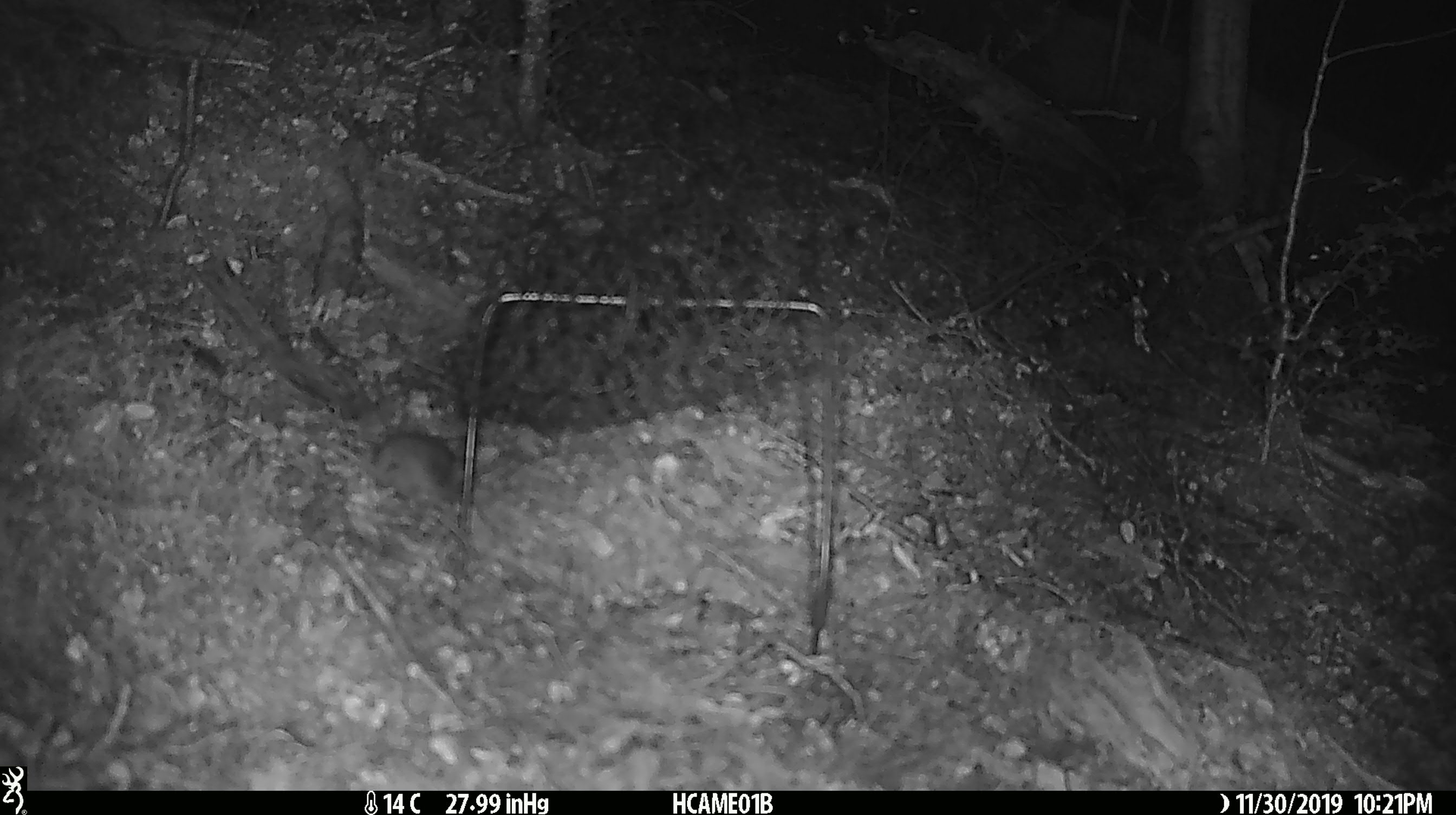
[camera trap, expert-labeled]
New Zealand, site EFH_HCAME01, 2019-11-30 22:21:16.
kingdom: Animalia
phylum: Chordata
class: Mammalia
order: Rodentia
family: Muridae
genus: Mus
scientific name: Mus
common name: mouse